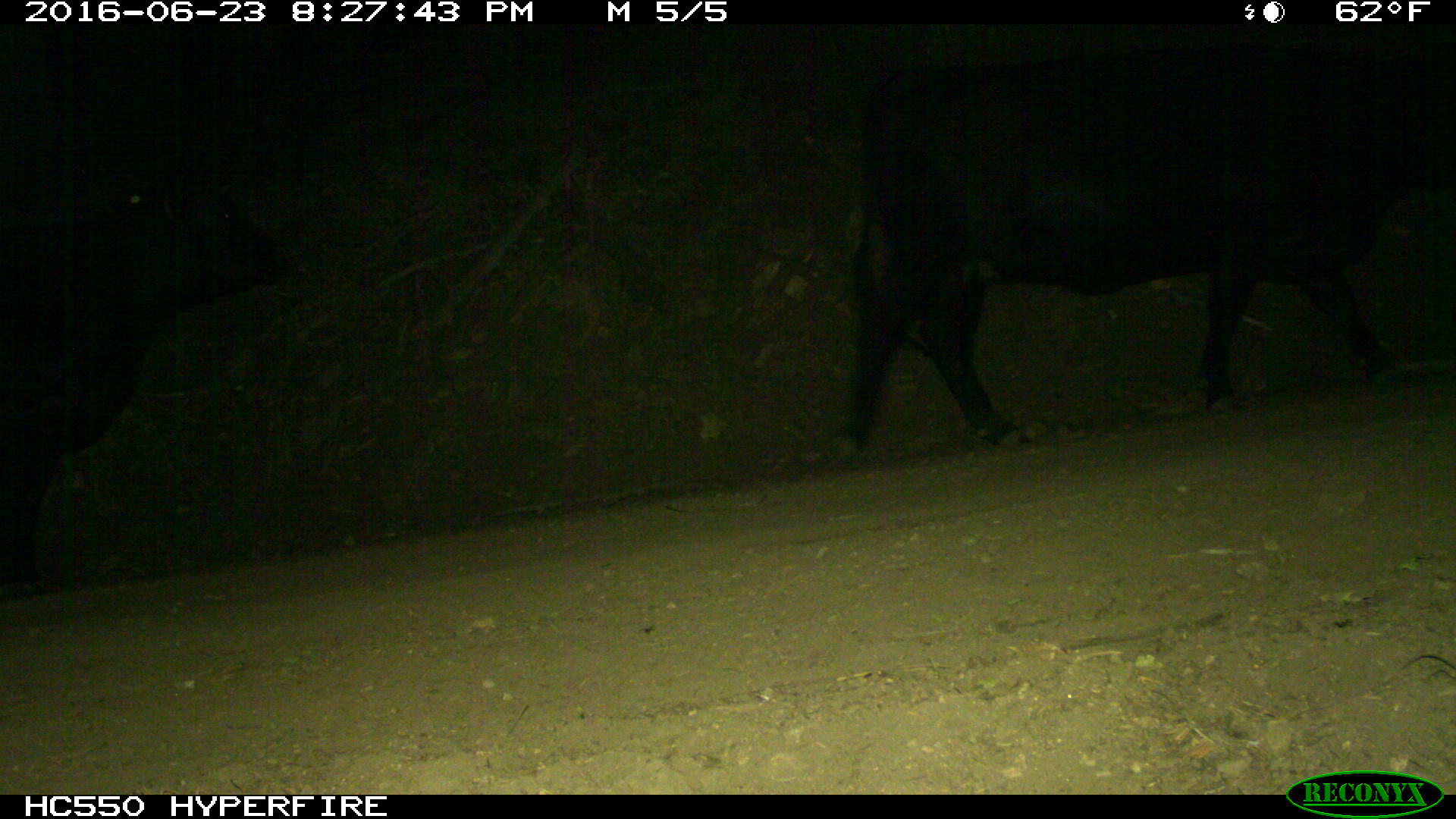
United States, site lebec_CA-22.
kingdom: Animalia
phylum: Chordata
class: Mammalia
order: Artiodactyla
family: Bovidae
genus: Bos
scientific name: Bos taurus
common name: domestic cow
Bos taurus (domestic cow).